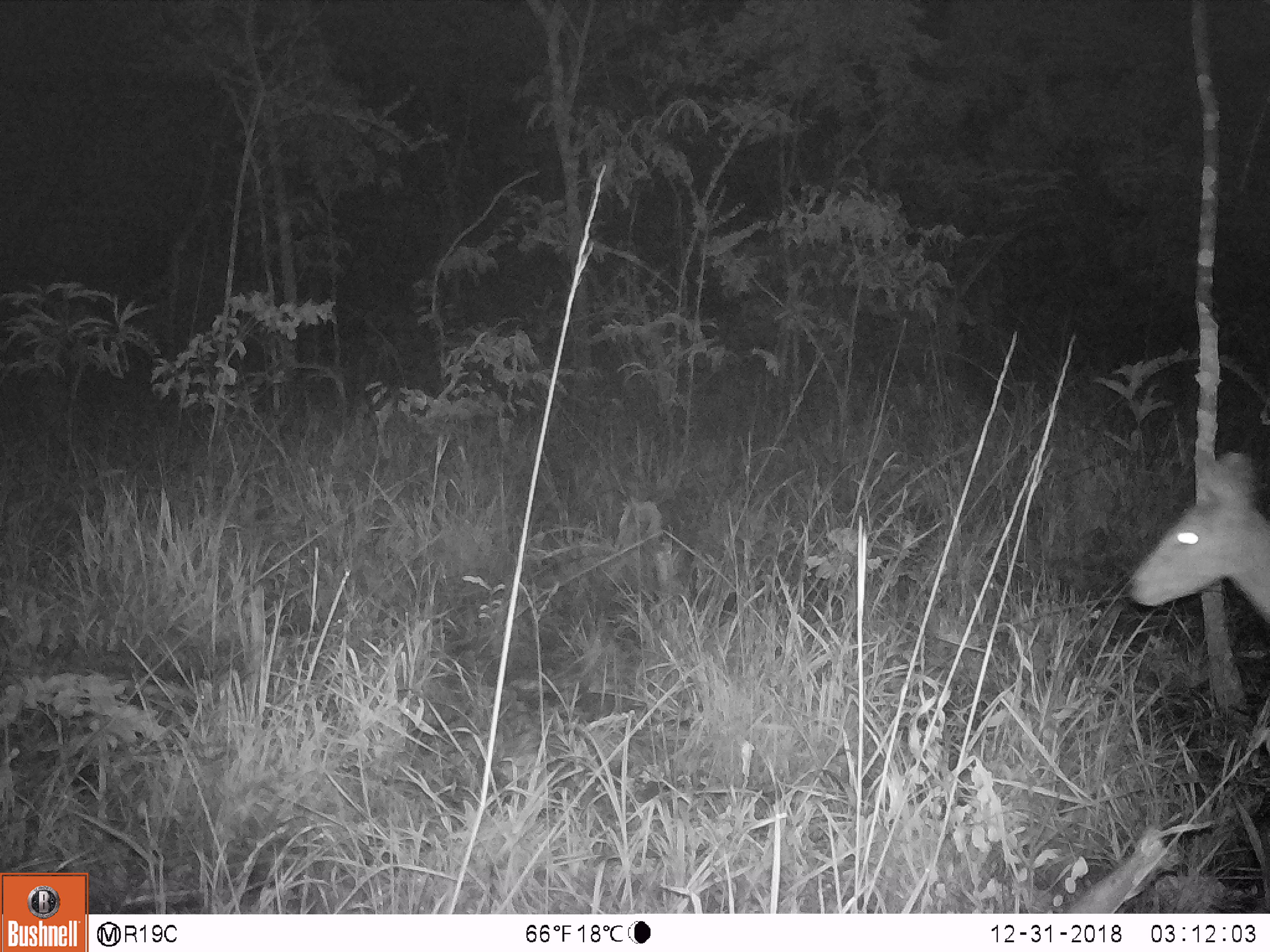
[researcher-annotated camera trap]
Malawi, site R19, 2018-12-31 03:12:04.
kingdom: Animalia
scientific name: Animalia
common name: other animal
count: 1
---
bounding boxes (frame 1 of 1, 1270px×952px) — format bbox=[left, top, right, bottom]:
other animal: bbox=[1115, 422, 1270, 667]